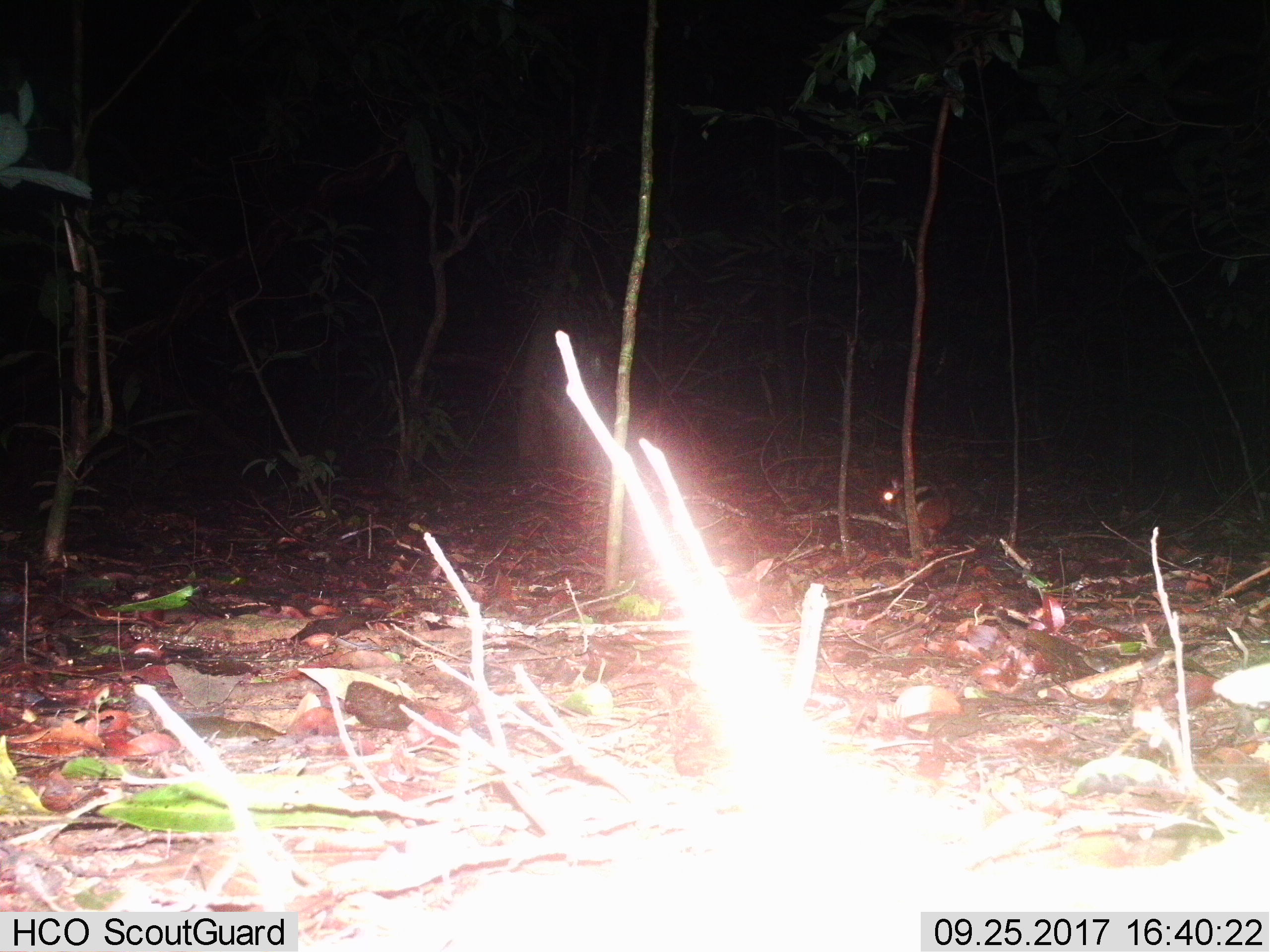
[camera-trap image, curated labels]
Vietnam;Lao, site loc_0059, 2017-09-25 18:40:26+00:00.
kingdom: Animalia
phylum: Chordata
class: Mammalia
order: Lagomorpha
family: Leporidae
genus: Nesolagus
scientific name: Nesolagus timminsi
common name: annamite striped rabbit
Annamite striped rabbit (Nesolagus timminsi). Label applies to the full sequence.